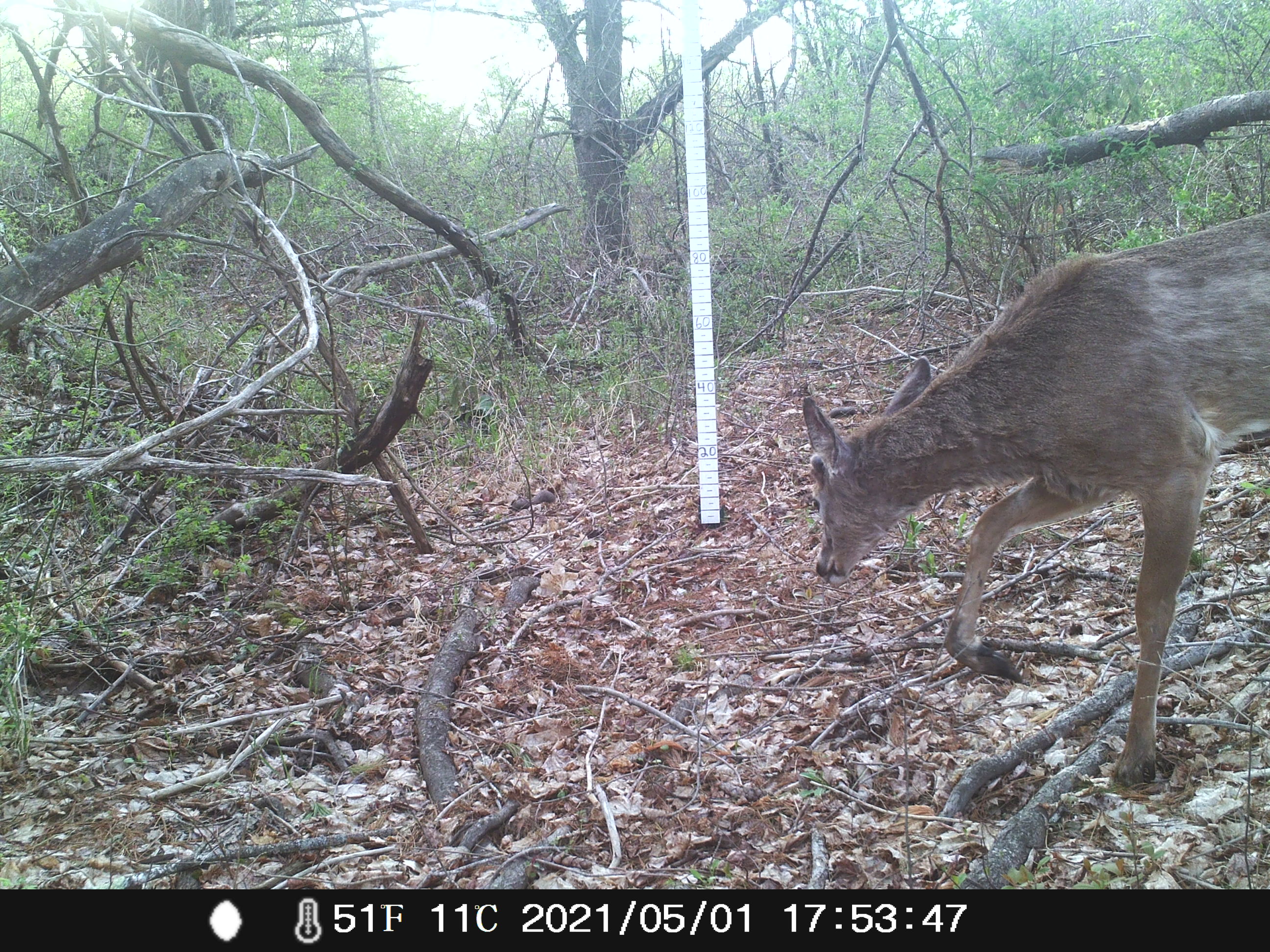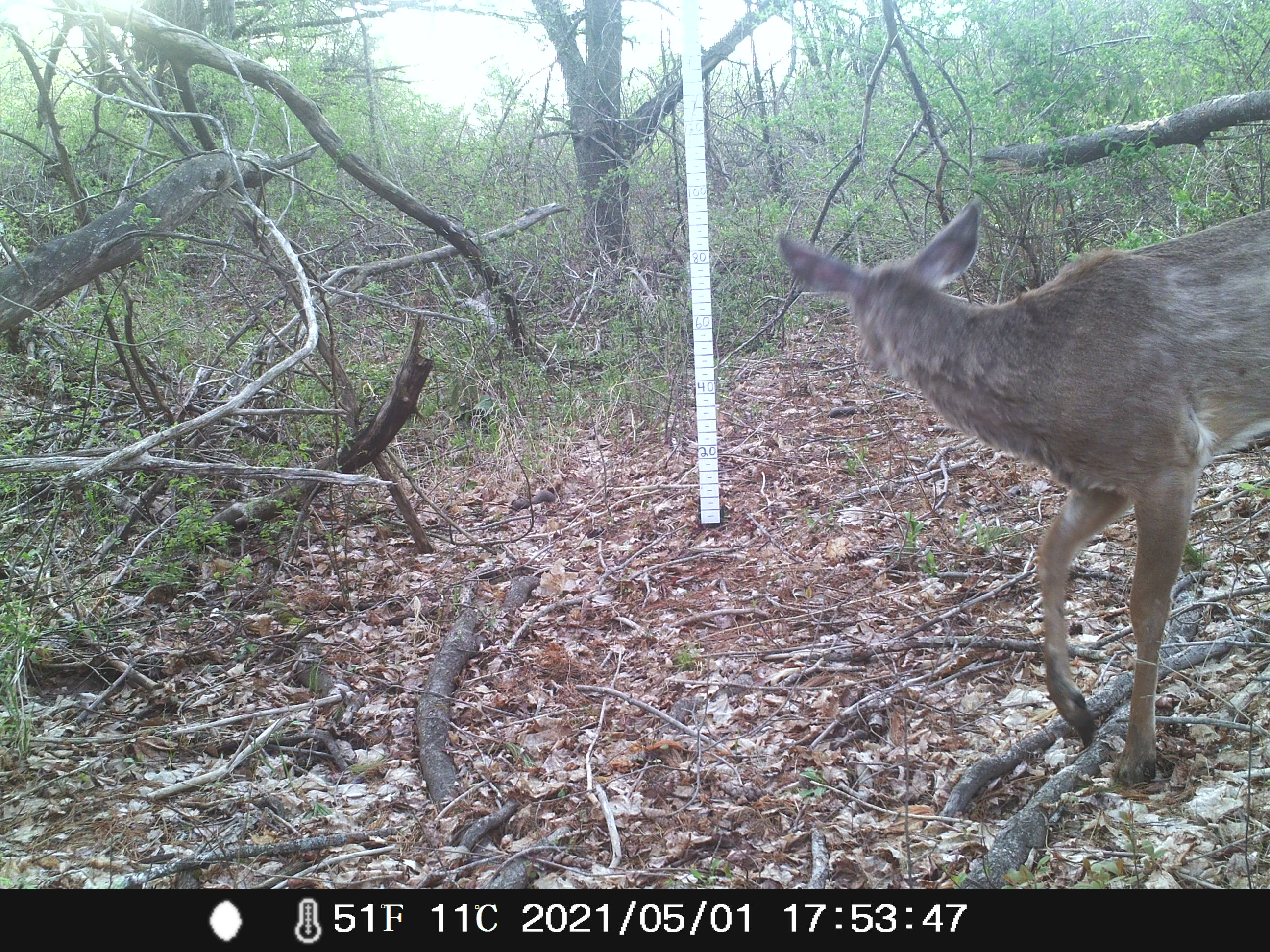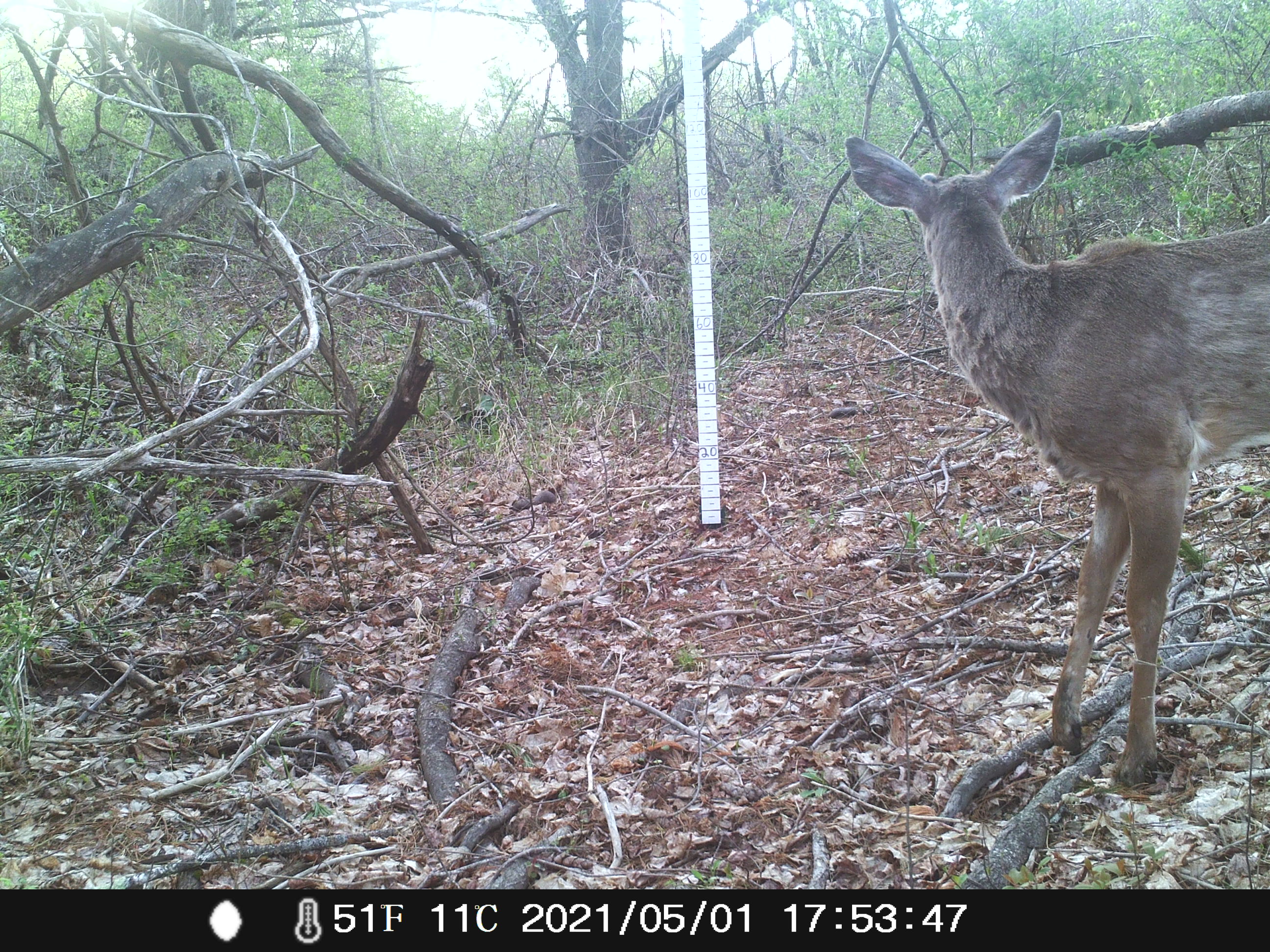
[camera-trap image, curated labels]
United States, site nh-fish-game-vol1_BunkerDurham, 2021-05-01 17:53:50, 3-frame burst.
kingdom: Animalia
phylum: Chordata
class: Mammalia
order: Artiodactyla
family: Cervidae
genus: Odocoileus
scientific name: Odocoileus virginianus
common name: white-tailed deer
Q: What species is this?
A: White-tailed deer (Odocoileus virginianus).